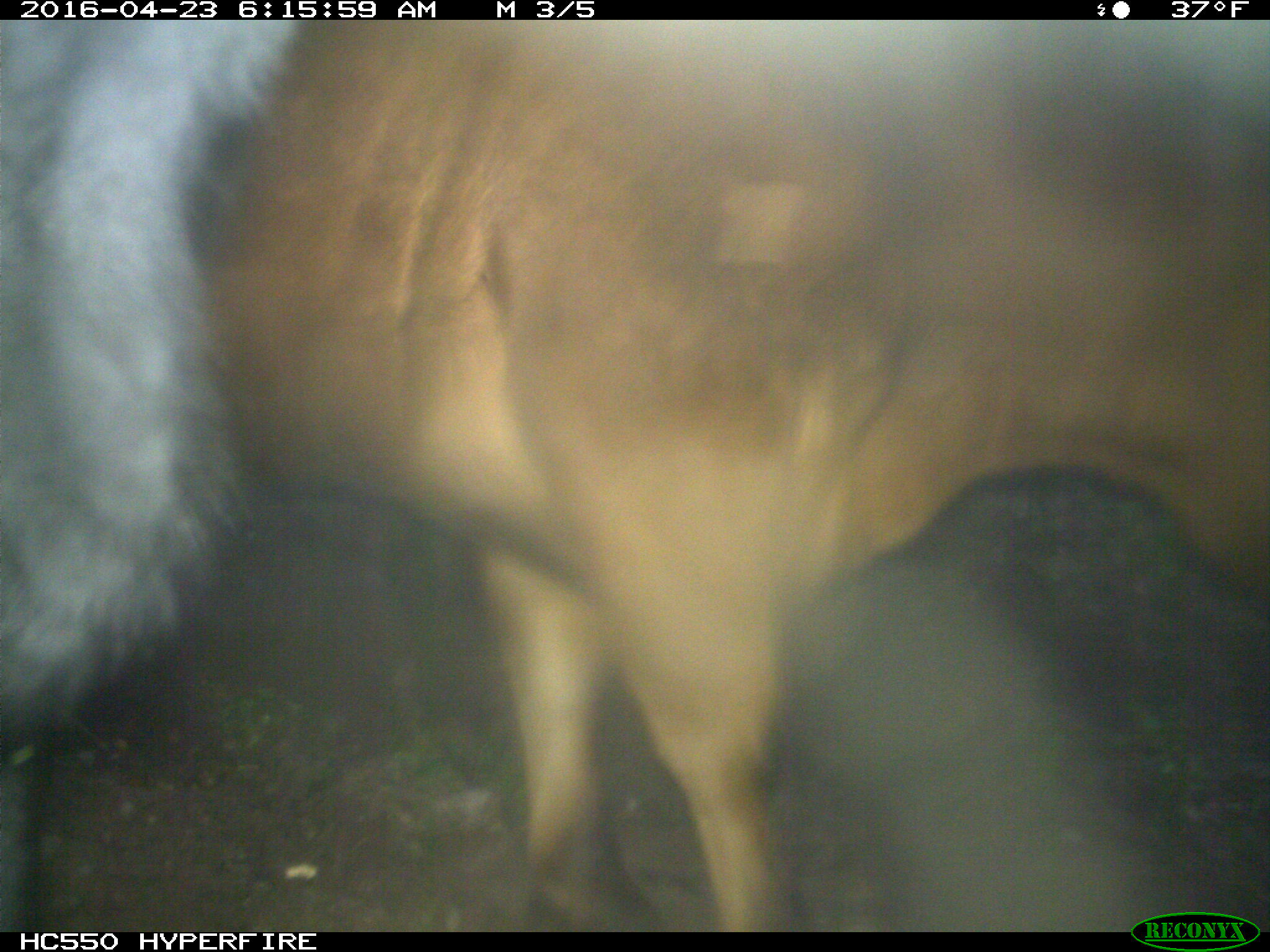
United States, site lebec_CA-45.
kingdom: Animalia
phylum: Chordata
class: Mammalia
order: Artiodactyla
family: Bovidae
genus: Bos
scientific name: Bos taurus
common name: domestic cow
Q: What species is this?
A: Bos taurus (domestic cow).